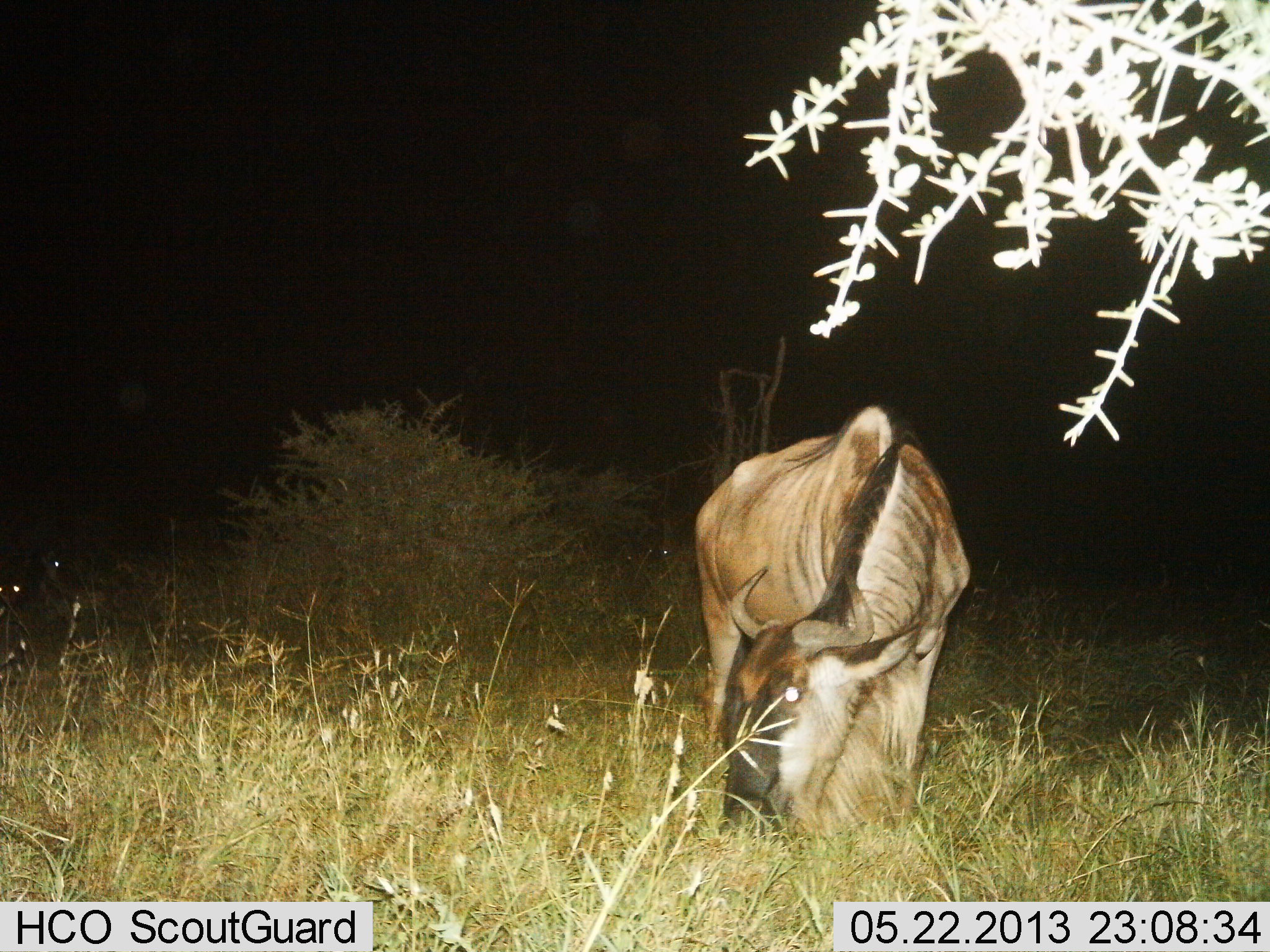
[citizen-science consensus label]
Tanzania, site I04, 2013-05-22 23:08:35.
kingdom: Animalia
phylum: Chordata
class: Mammalia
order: Artiodactyla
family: Bovidae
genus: Connochaetes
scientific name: Connochaetes taurinus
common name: blue wildebeest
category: wildebeest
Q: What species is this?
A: Wildebeest (blue wildebeest) (Connochaetes taurinus).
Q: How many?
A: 1.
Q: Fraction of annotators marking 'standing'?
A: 26%.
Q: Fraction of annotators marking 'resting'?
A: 0%.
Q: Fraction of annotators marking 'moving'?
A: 0%.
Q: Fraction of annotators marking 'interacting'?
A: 0%.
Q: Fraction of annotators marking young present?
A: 0%.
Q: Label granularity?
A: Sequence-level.